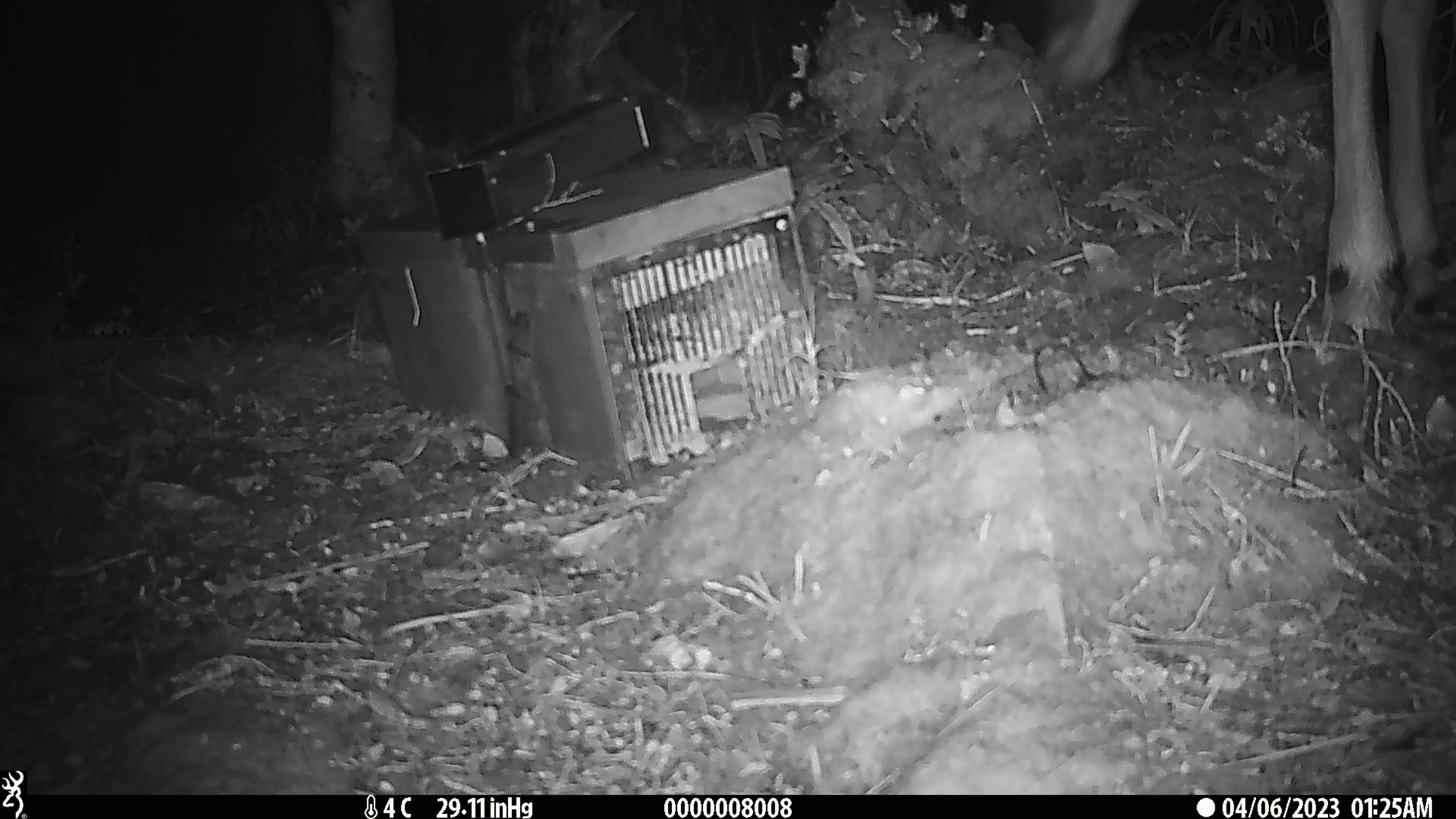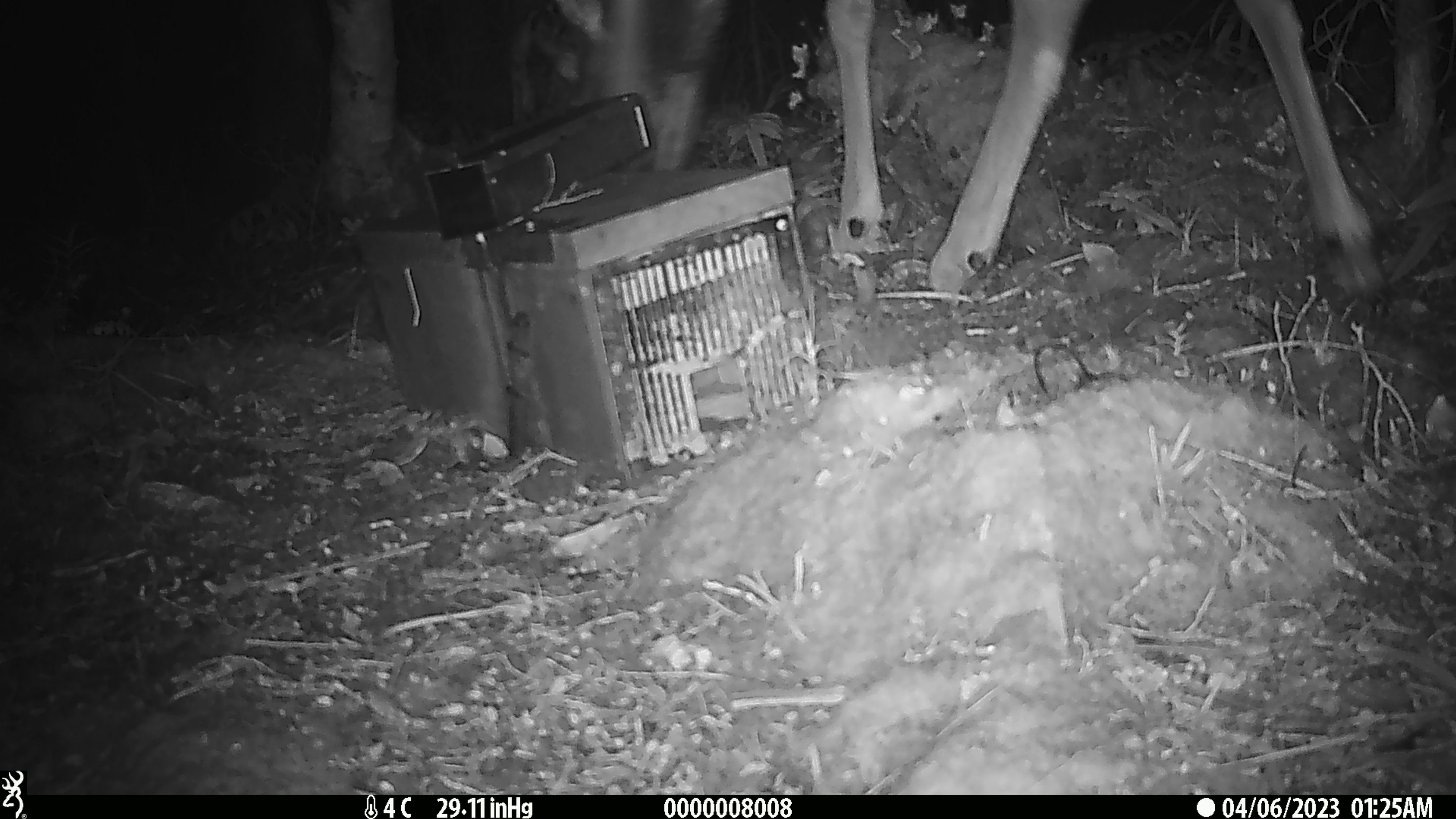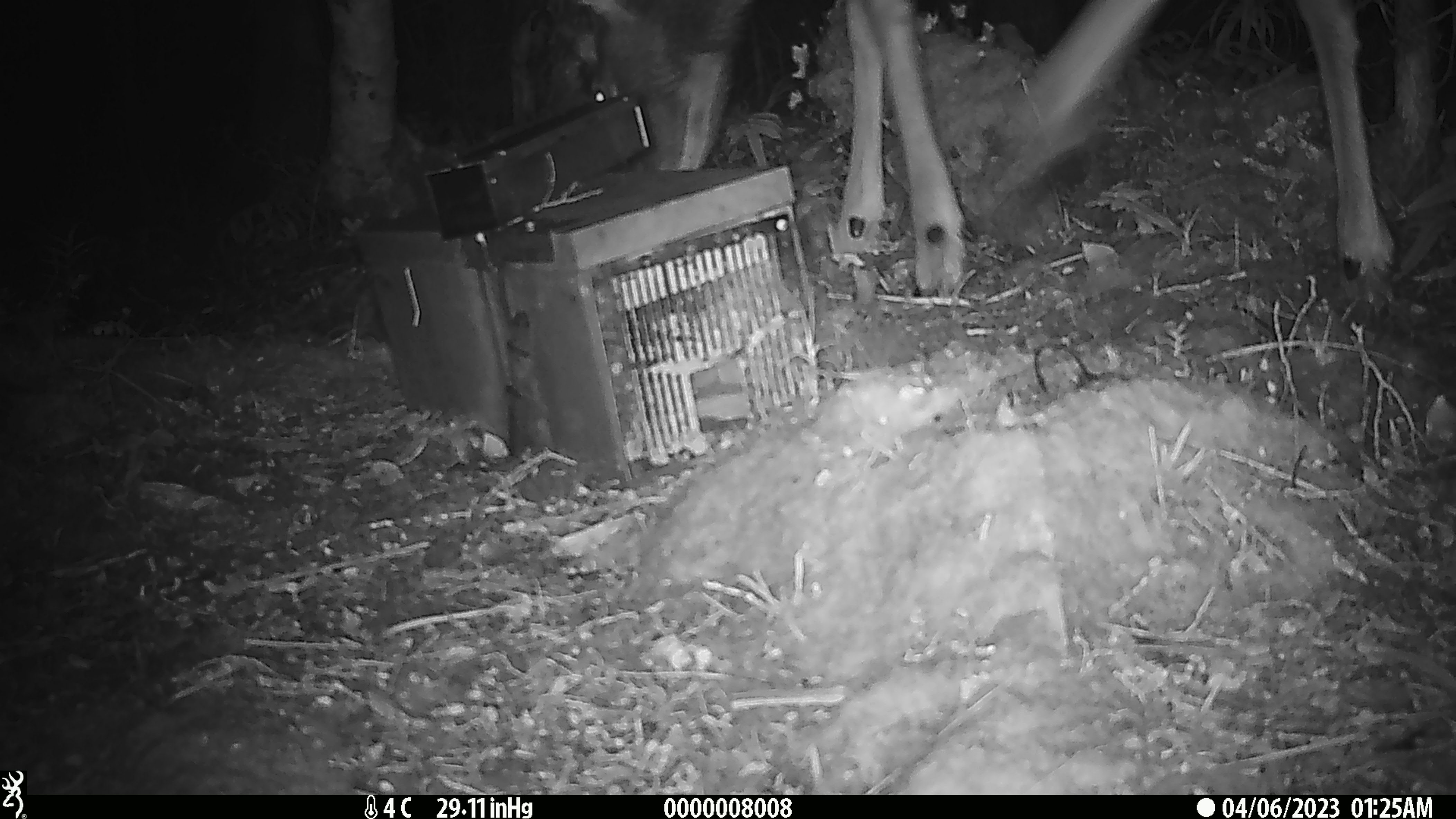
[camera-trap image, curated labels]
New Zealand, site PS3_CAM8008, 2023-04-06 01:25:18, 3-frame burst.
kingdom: Animalia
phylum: Chordata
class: Mammalia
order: Artiodactyla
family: Cervidae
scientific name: Cervidae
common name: deer